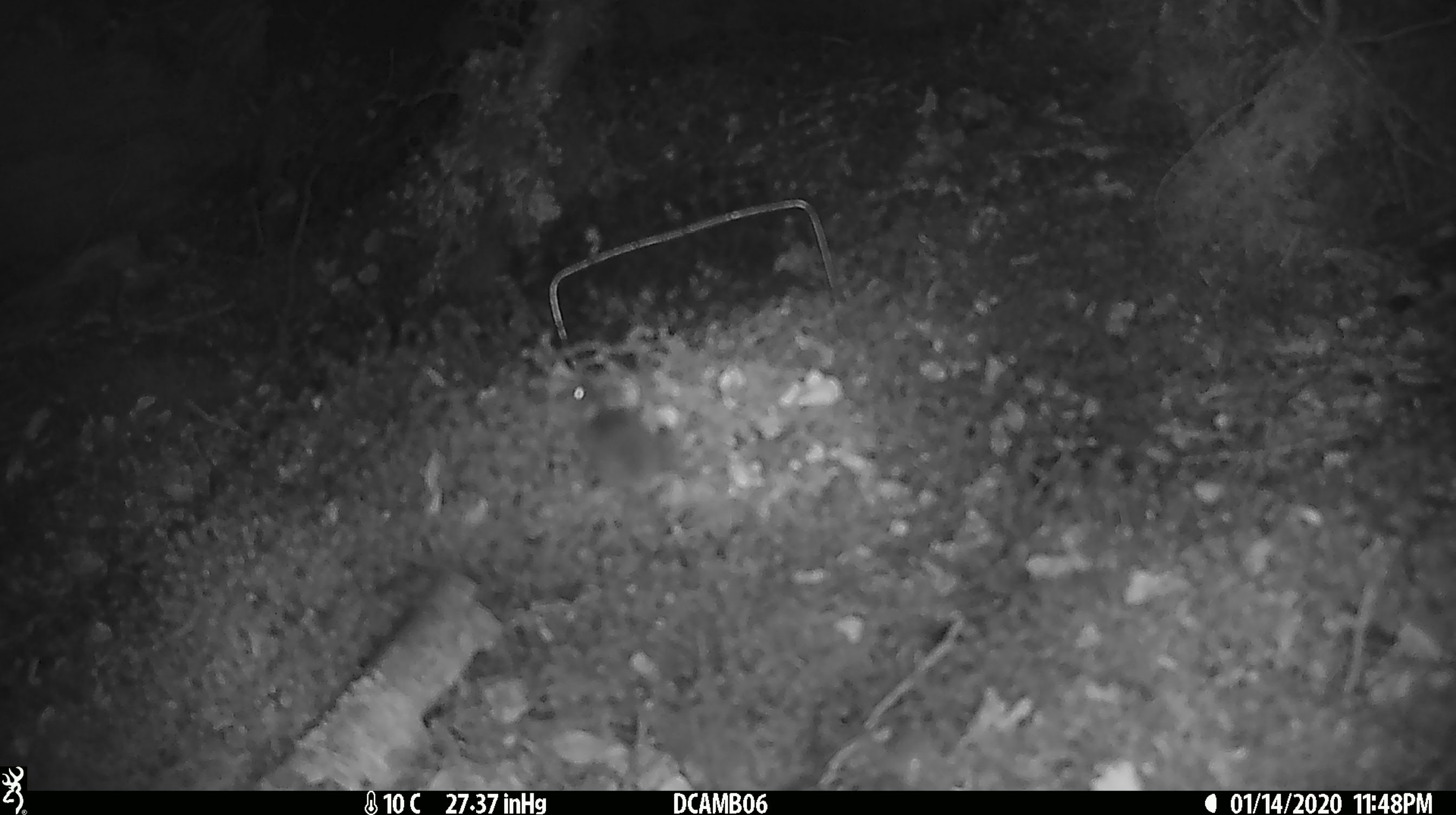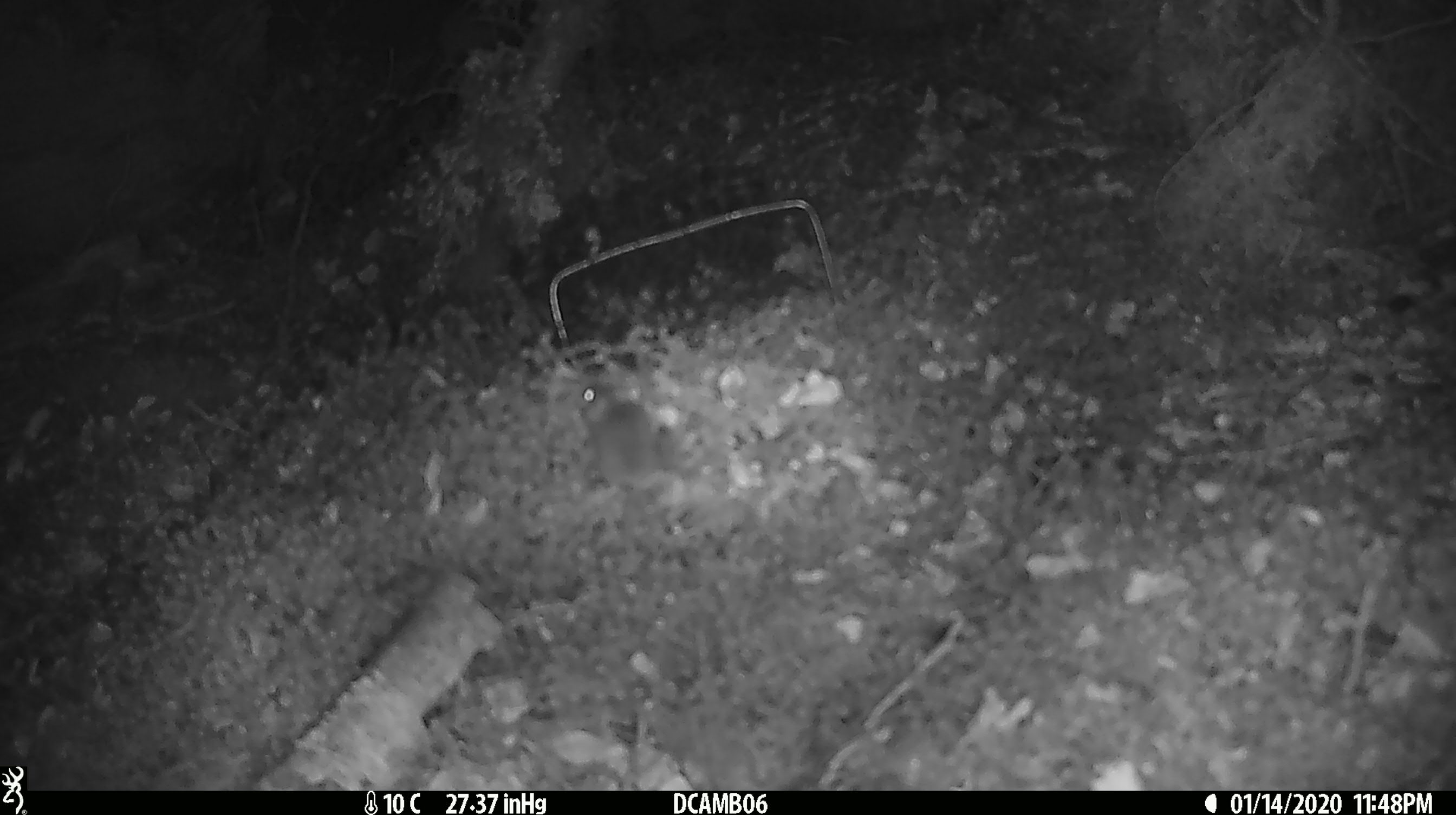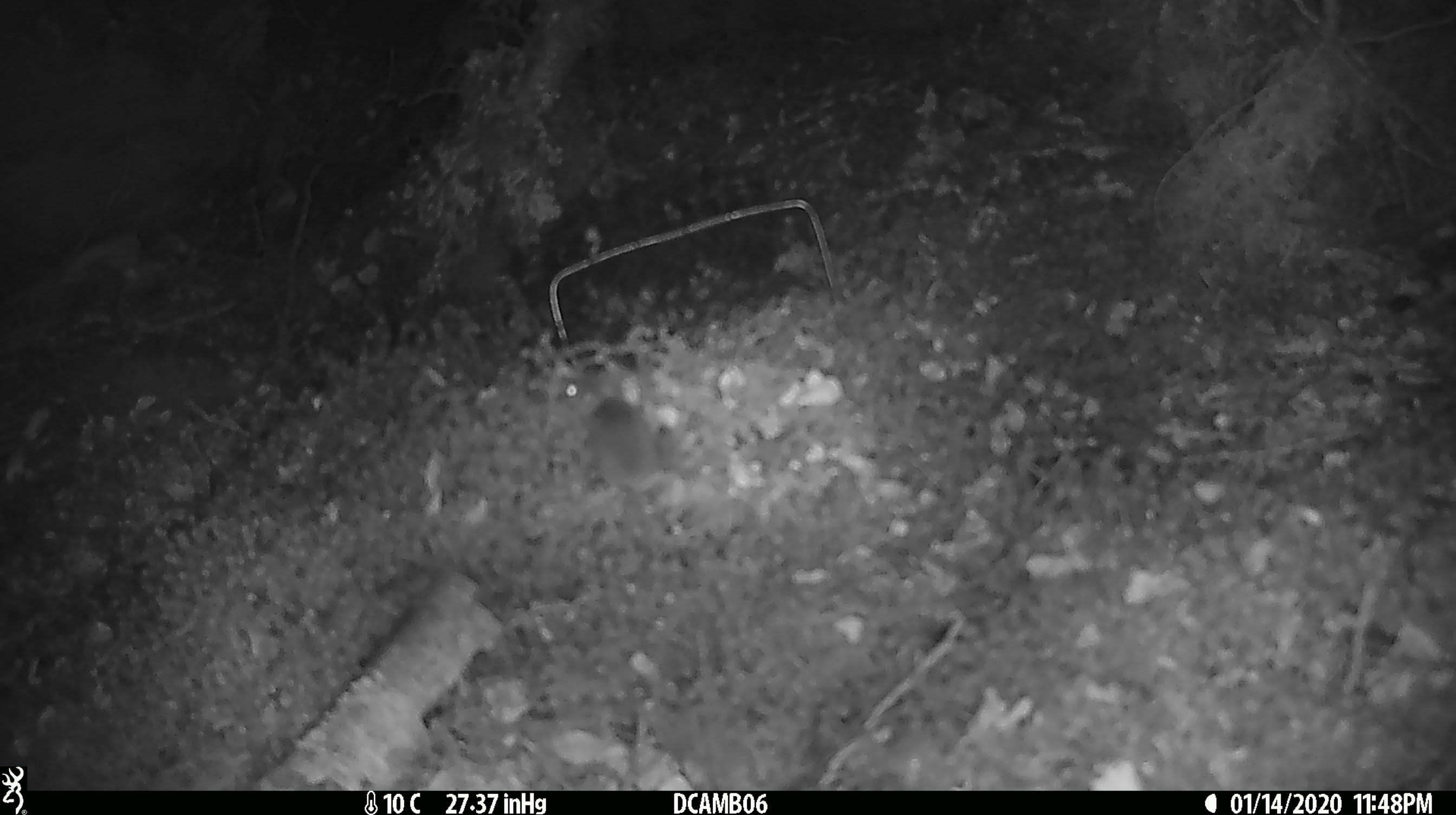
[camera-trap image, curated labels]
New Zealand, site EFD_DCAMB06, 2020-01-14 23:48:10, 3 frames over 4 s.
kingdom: Animalia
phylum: Chordata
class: Mammalia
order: Rodentia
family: Muridae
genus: Mus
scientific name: Mus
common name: mouse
Mouse (Mus).